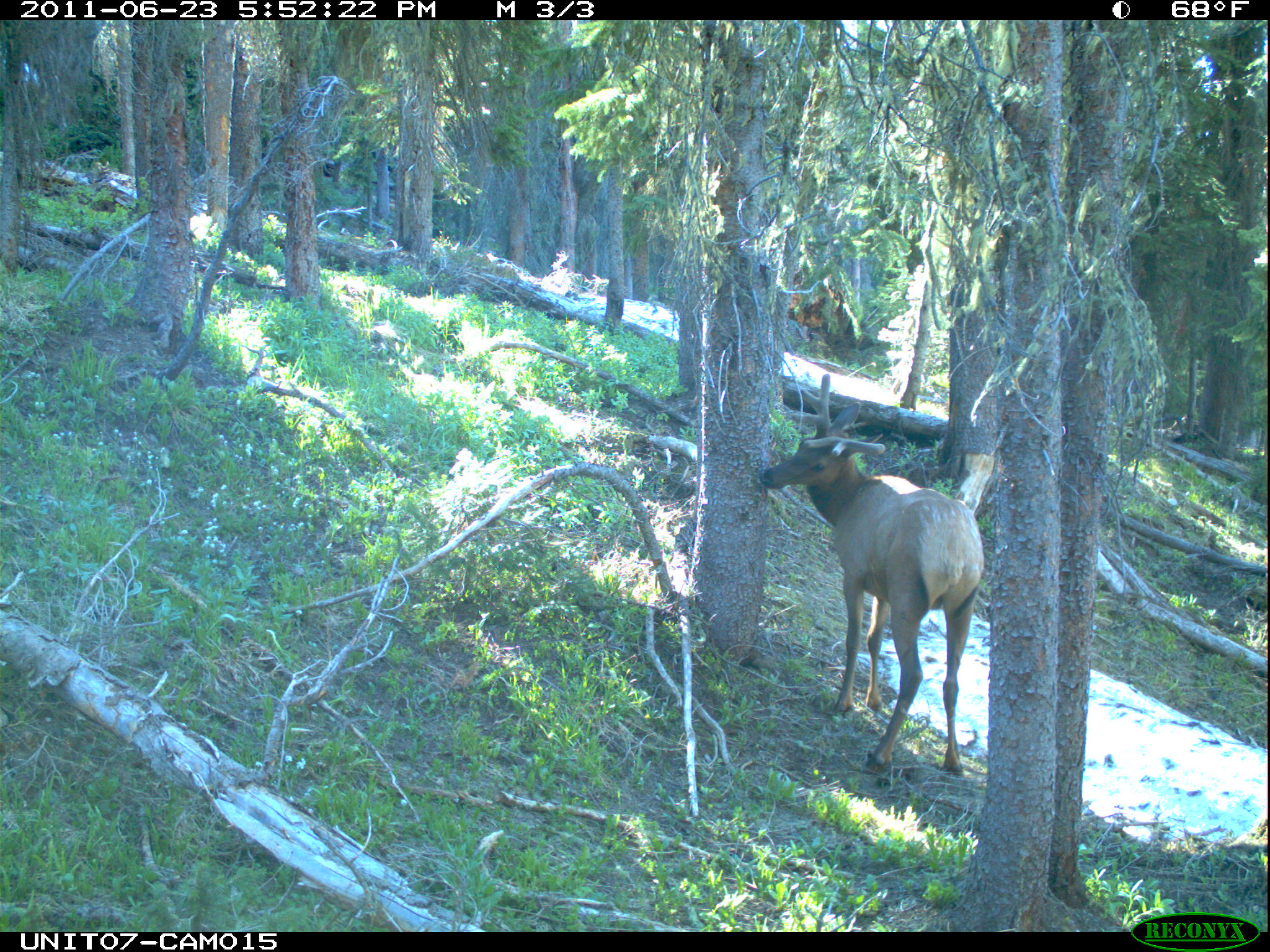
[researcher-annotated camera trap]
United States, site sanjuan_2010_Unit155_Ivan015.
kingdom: Animalia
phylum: Chordata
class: Mammalia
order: Artiodactyla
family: Cervidae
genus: Cervus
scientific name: Cervus elaphus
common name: red deer